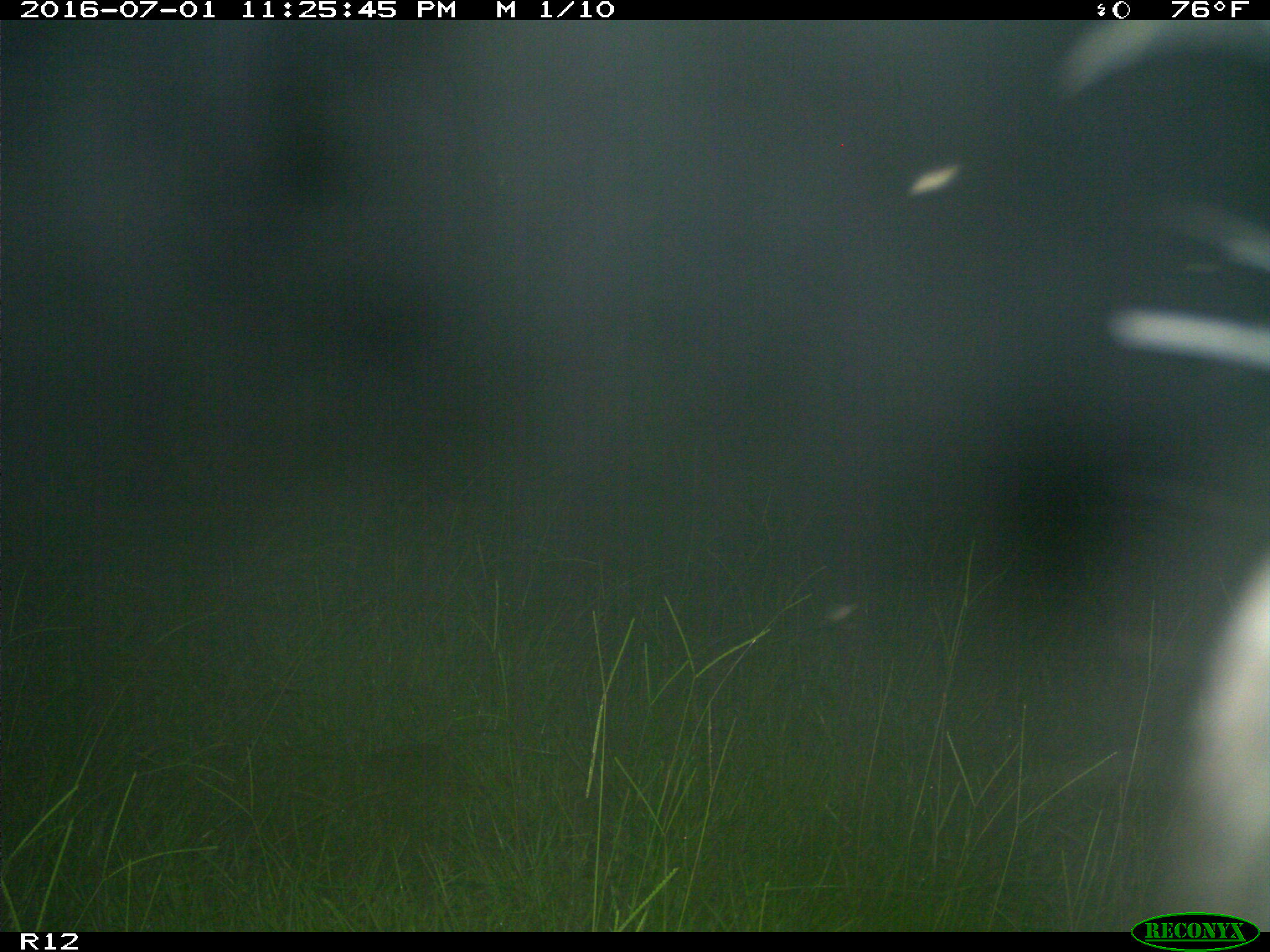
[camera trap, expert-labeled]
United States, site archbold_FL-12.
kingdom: Animalia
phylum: Chordata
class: Mammalia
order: Artiodactyla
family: Bovidae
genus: Bos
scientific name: Bos taurus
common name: domestic cow